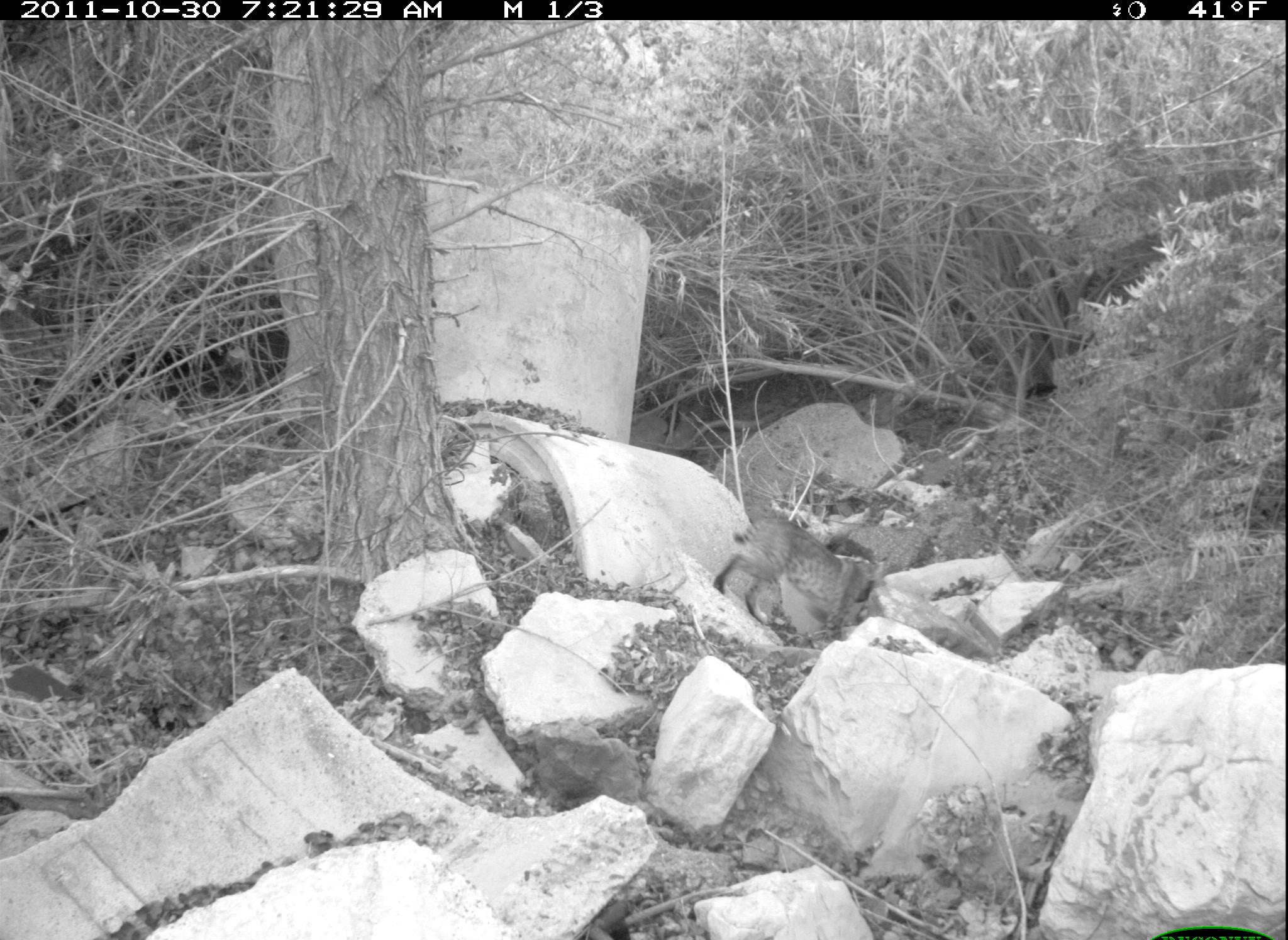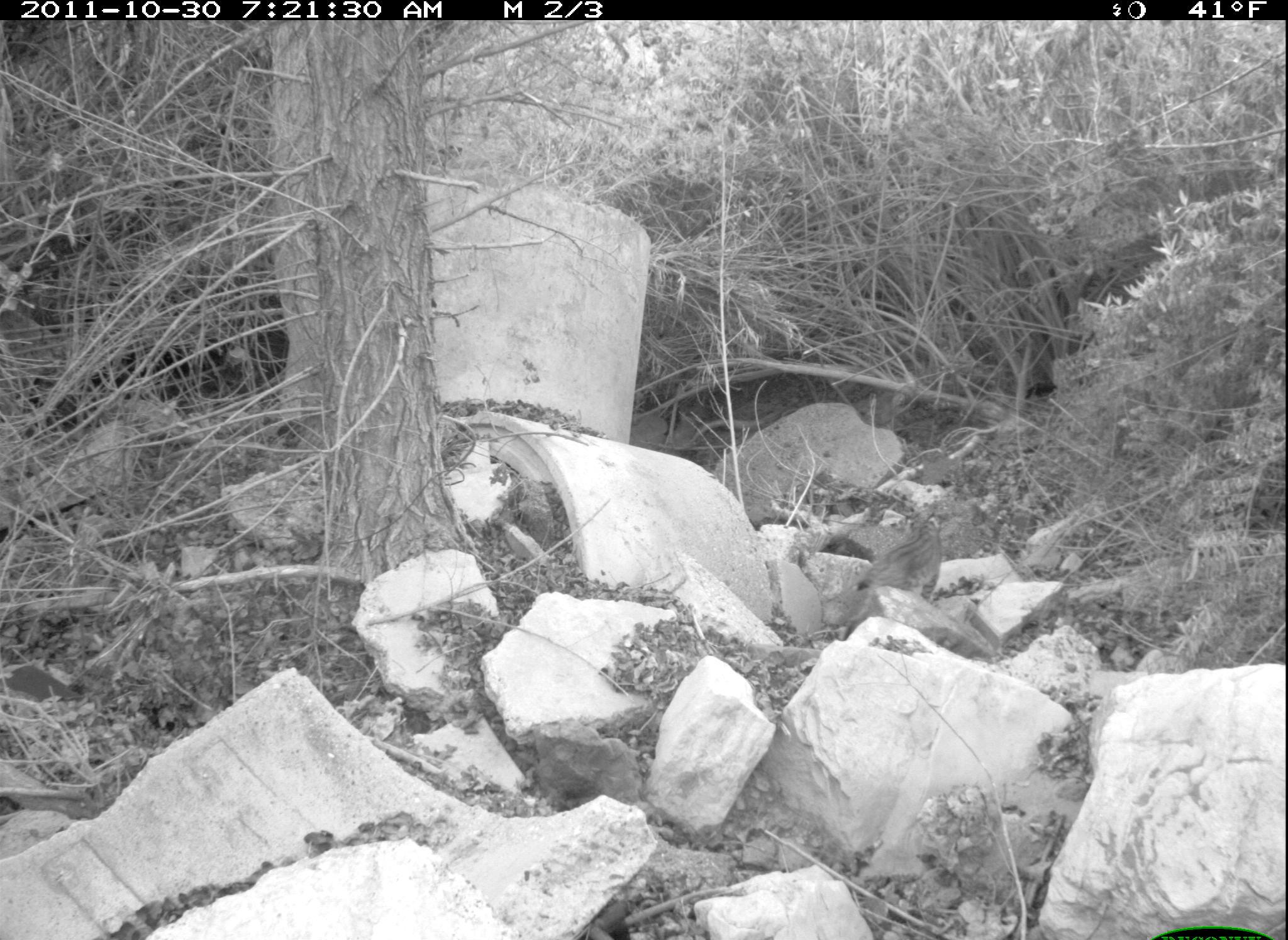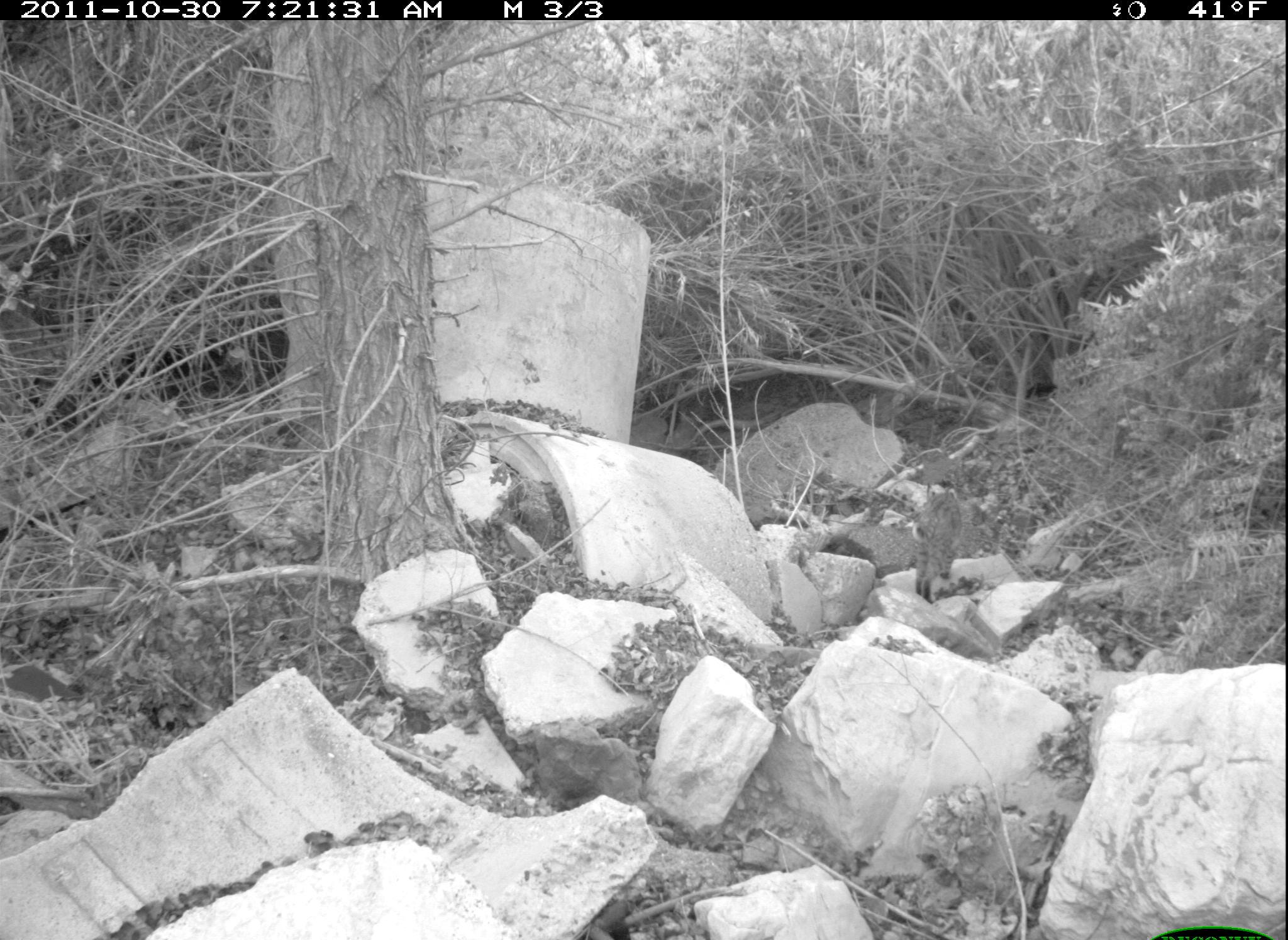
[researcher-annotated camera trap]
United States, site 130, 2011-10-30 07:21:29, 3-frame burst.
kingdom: Animalia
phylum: Chordata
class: Mammalia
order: Carnivora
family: Felidae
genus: Lynx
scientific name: Lynx rufus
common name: bobcat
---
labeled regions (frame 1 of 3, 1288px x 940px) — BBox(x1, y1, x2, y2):
bobcat: BBox(713, 498, 894, 659)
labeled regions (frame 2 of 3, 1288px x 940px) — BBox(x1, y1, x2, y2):
bobcat: BBox(835, 504, 958, 635)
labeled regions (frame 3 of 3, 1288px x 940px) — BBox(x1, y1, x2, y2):
bobcat: BBox(901, 478, 990, 615)